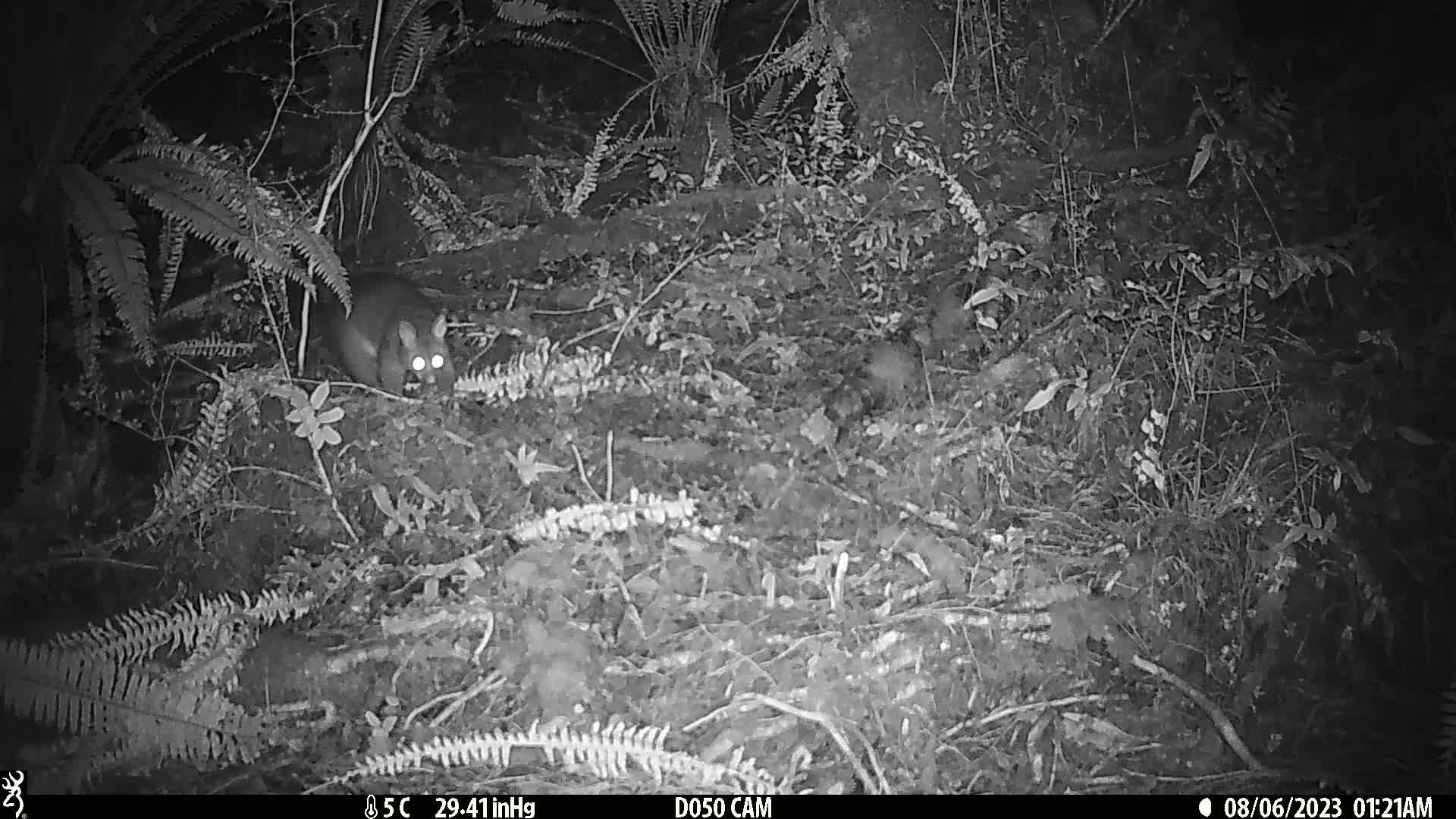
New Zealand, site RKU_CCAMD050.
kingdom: Animalia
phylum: Chordata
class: Mammalia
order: Diprotodontia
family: Phalangeridae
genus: Trichosurus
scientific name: Trichosurus vulpecula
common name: common brushtail possum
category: possum